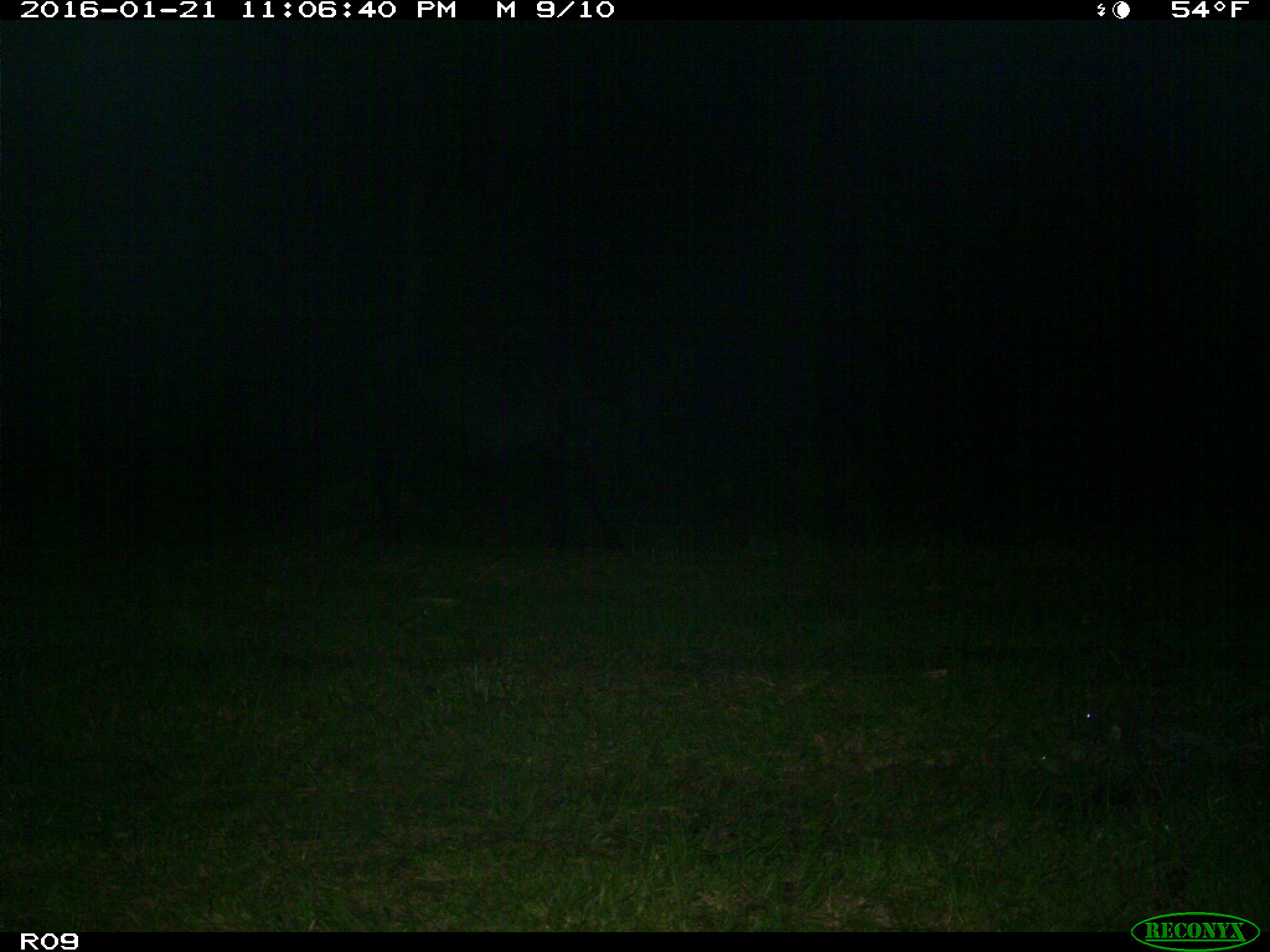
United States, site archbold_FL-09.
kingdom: Animalia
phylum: Chordata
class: Mammalia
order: Artiodactyla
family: Bovidae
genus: Bos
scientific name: Bos taurus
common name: domestic cow